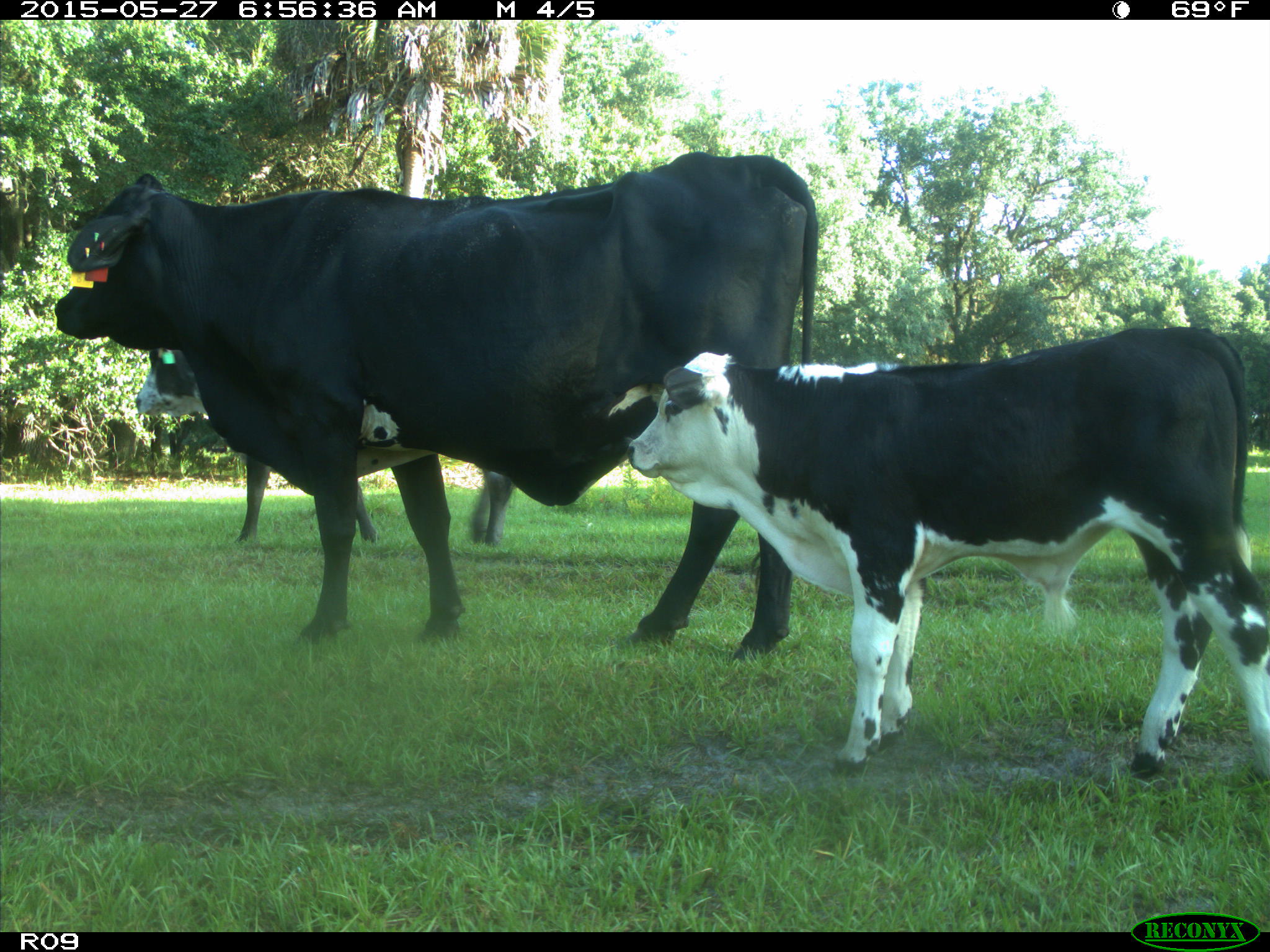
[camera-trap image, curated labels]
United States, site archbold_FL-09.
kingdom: Animalia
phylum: Chordata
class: Mammalia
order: Artiodactyla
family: Bovidae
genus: Bos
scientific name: Bos taurus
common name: domestic cow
Bos taurus (domestic cow).